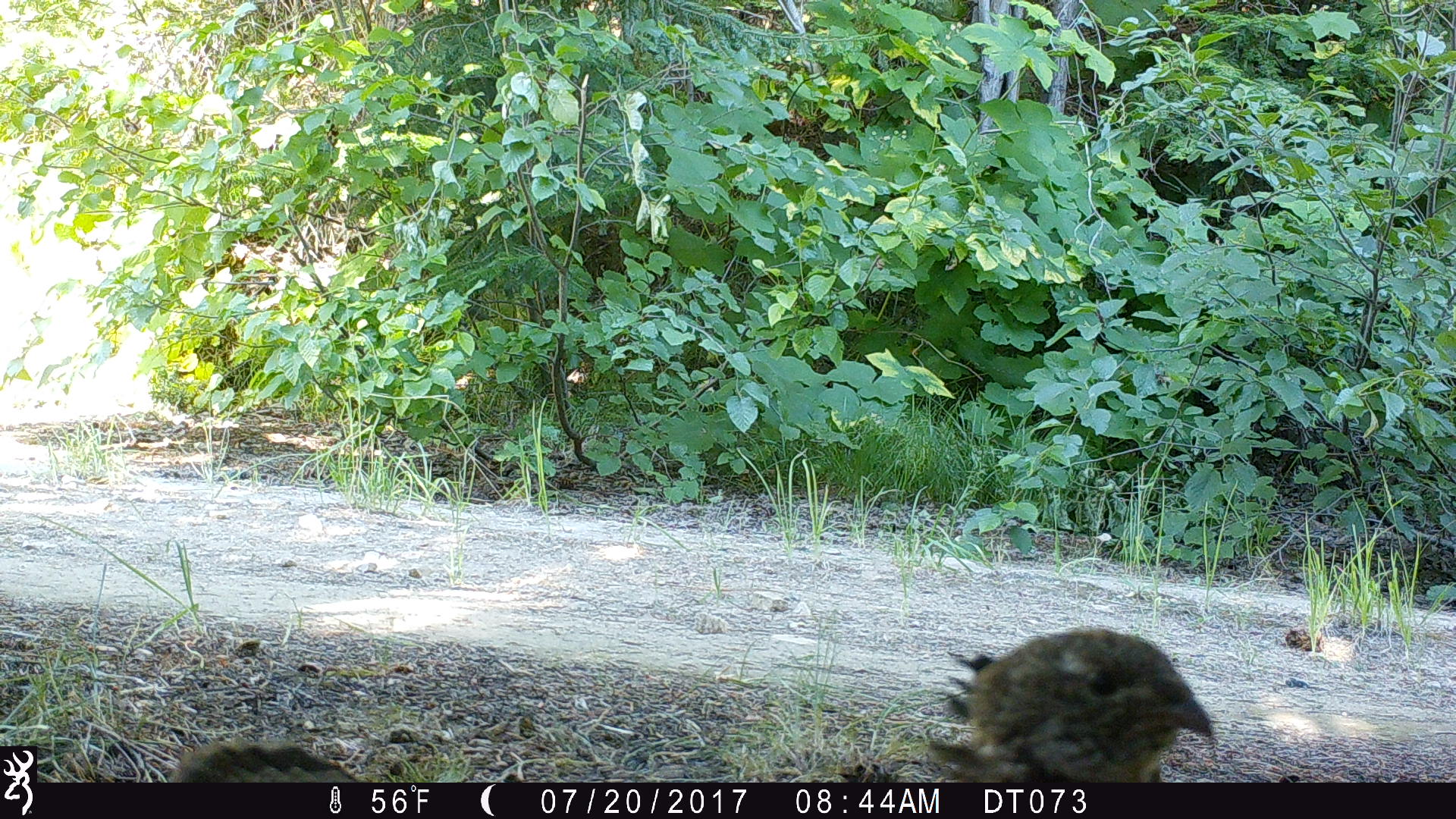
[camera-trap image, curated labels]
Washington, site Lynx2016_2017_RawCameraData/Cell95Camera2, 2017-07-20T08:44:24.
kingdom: Animalia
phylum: Chordata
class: Aves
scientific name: Aves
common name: birds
Aves (birds). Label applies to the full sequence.